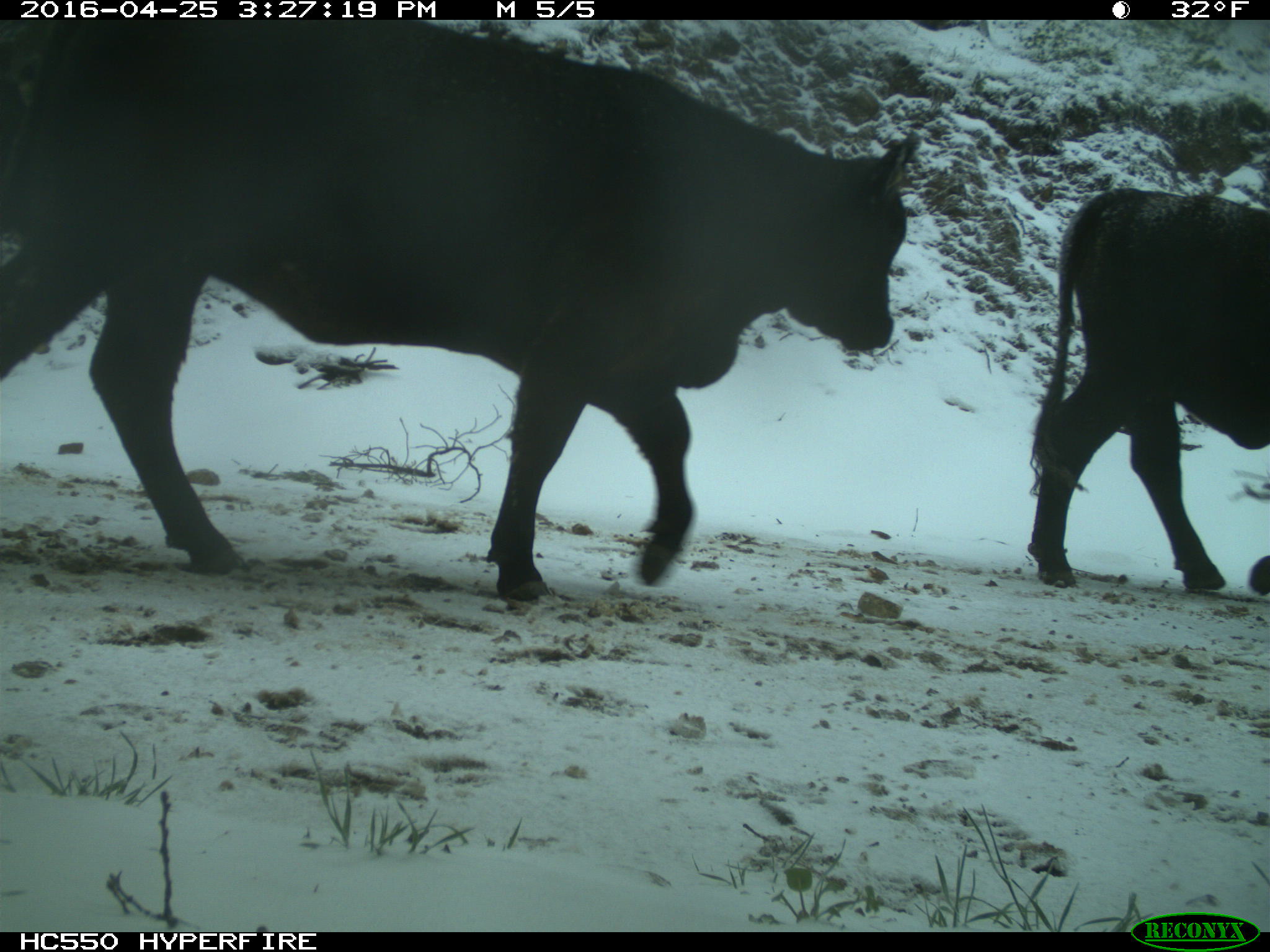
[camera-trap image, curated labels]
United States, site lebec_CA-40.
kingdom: Animalia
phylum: Chordata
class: Mammalia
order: Artiodactyla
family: Bovidae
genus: Bos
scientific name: Bos taurus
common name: domestic cow